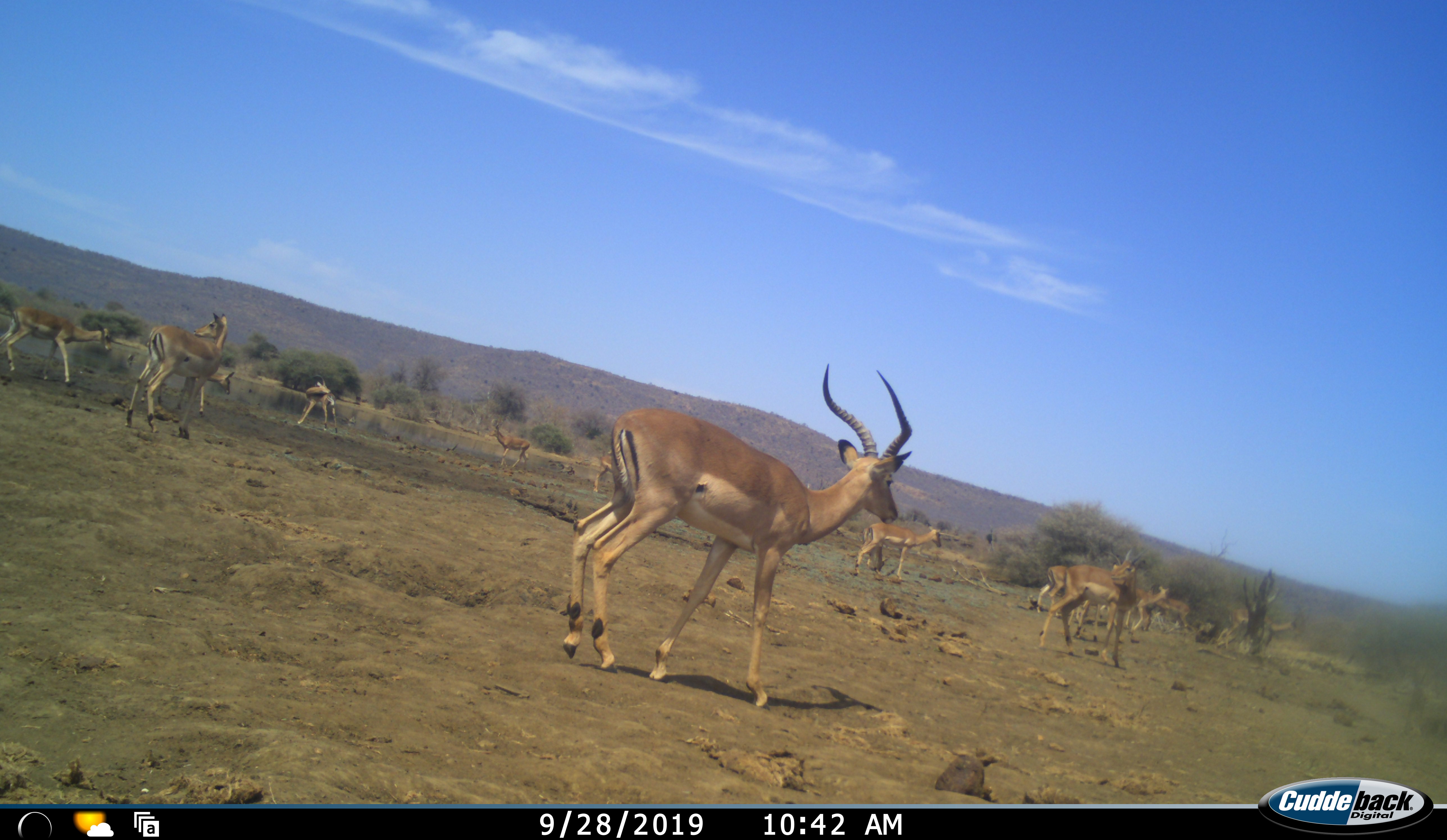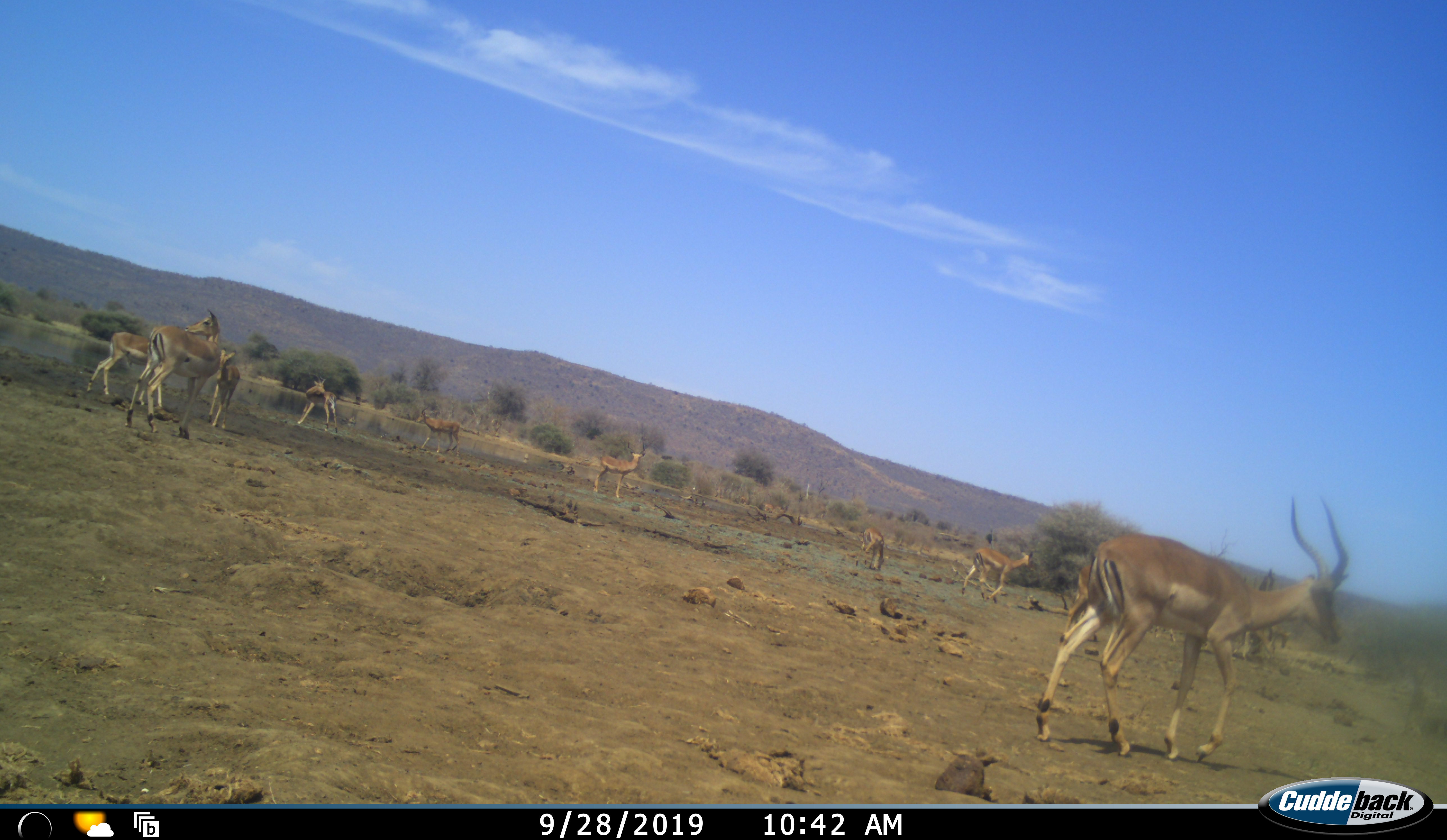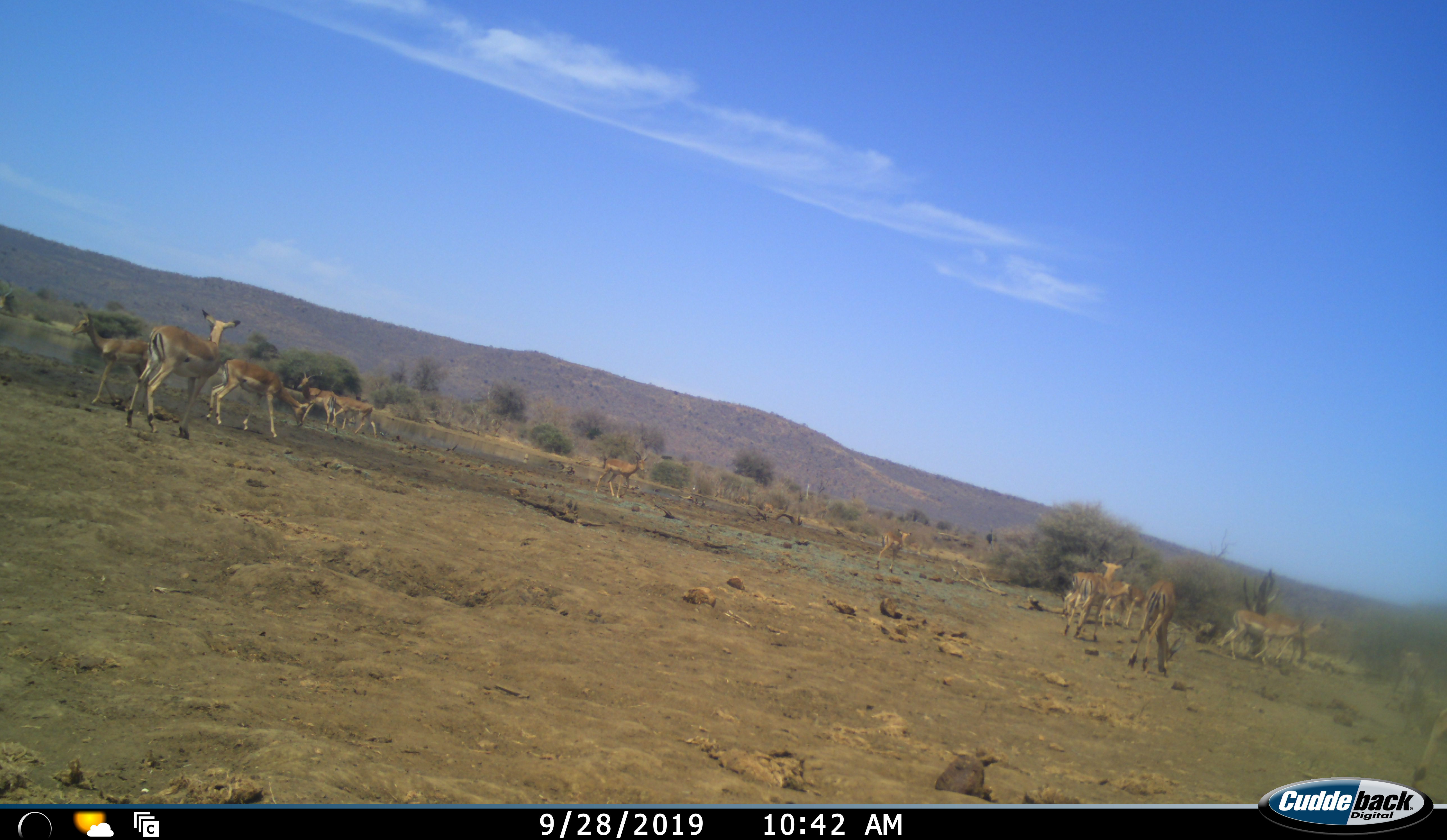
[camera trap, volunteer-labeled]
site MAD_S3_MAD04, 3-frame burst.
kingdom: Animalia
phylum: Chordata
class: Mammalia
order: Artiodactyla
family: Bovidae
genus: Aepyceros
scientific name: Aepyceros melampus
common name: impala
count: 11-50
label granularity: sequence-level